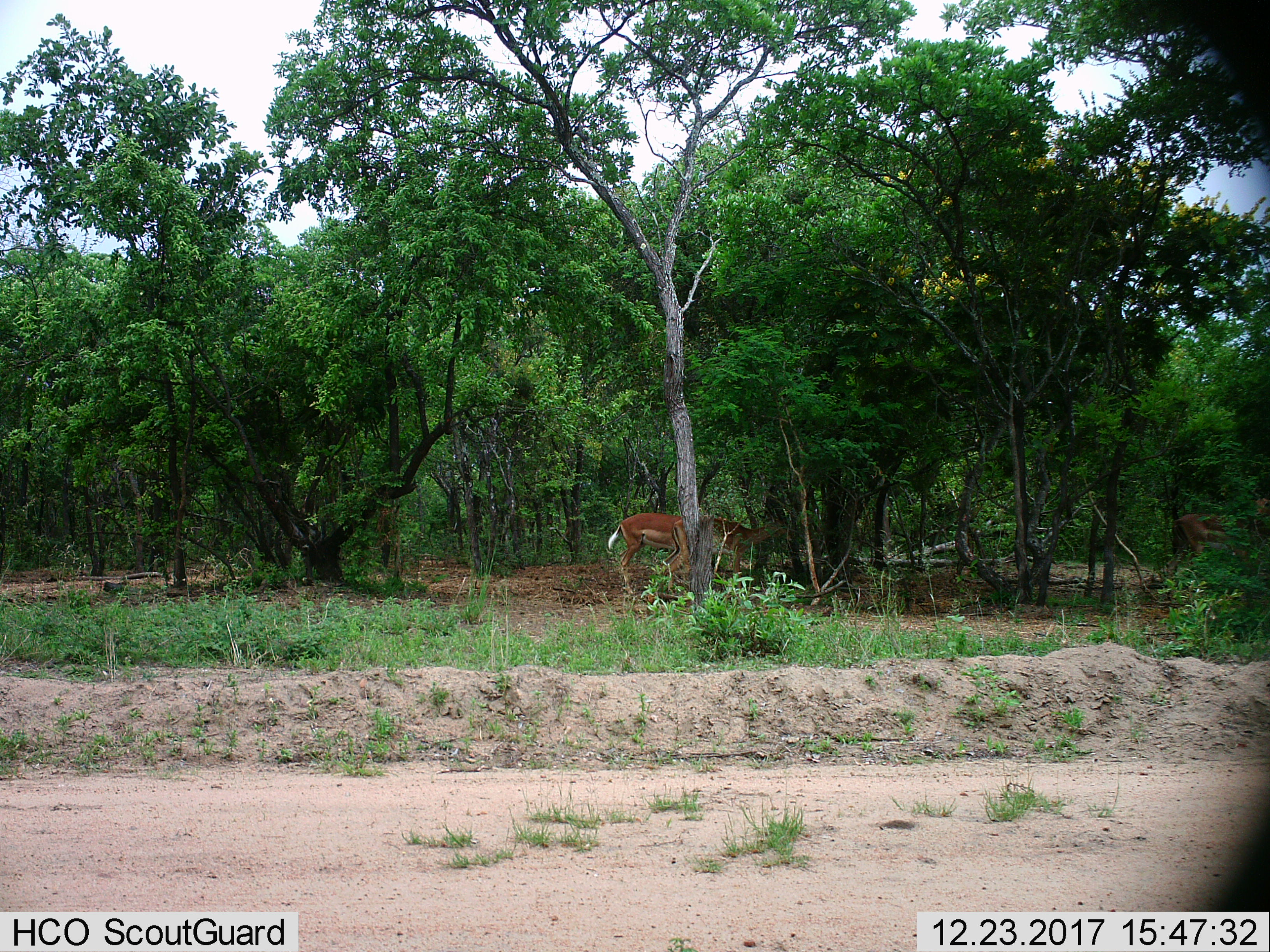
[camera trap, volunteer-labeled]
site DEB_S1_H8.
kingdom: Animalia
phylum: Chordata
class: Mammalia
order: Artiodactyla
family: Bovidae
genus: Aepyceros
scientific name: Aepyceros melampus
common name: impala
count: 2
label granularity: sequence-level